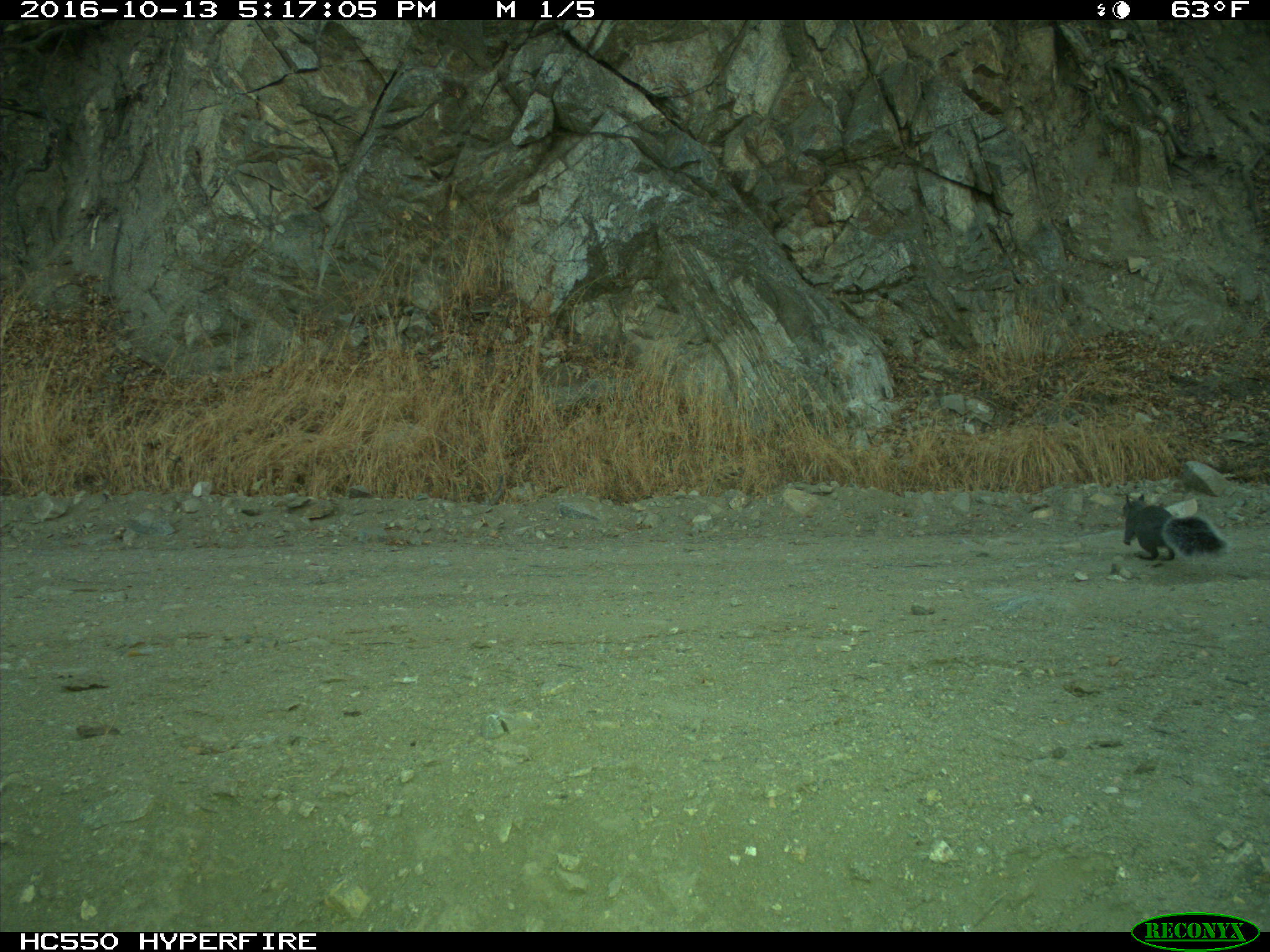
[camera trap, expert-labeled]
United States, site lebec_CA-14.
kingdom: Animalia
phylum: Chordata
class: Mammalia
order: Rodentia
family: Sciuridae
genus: Sciurus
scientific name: Sciurus carolinensis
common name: eastern gray squirrel